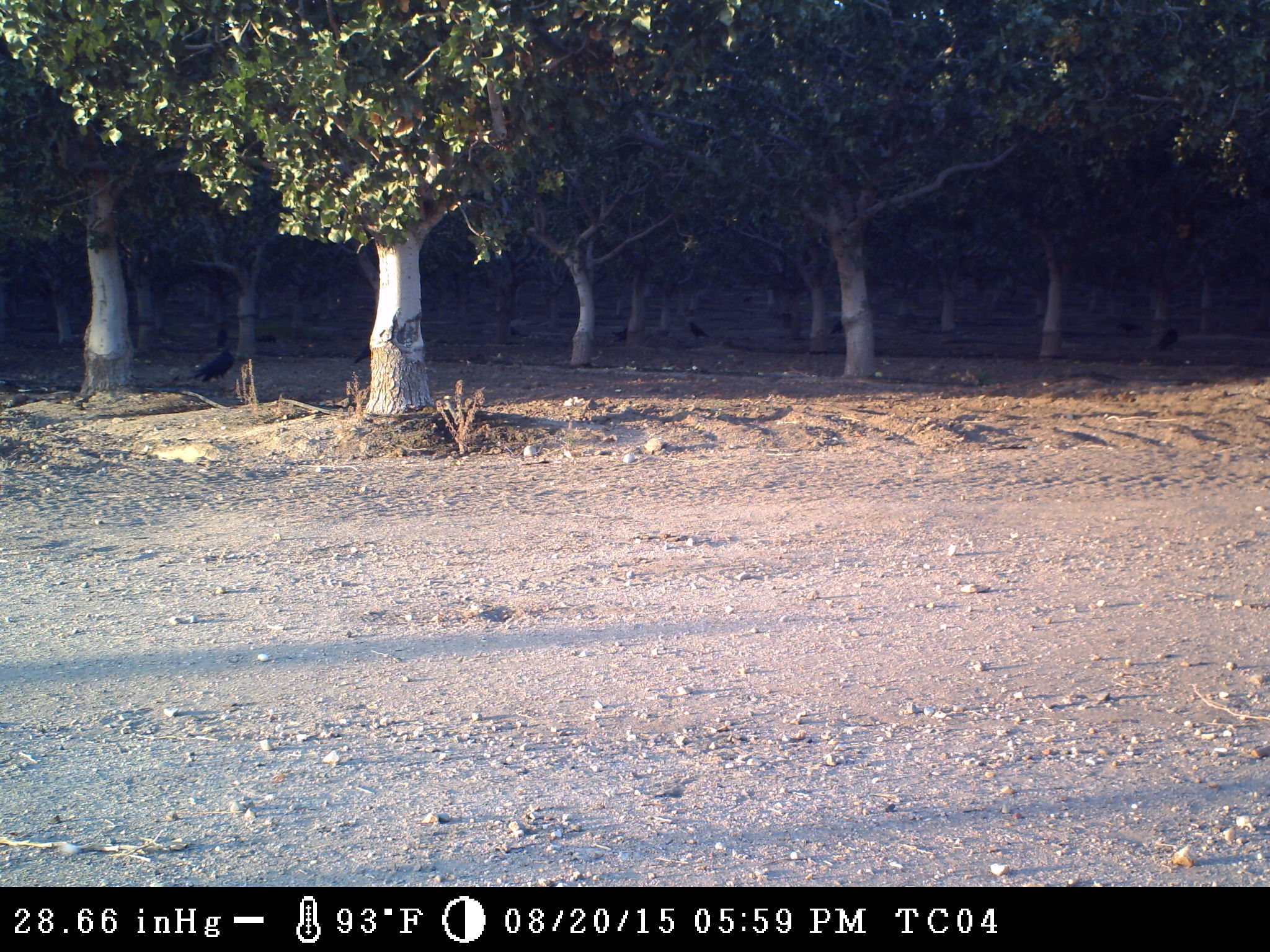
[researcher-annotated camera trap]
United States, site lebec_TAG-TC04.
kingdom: Animalia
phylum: Chordata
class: Aves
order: Passeriformes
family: Corvidae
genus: Corvus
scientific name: Corvus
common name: crows and ravens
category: unidentified corvus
Unidentified corvus (crows and ravens) (Corvus).